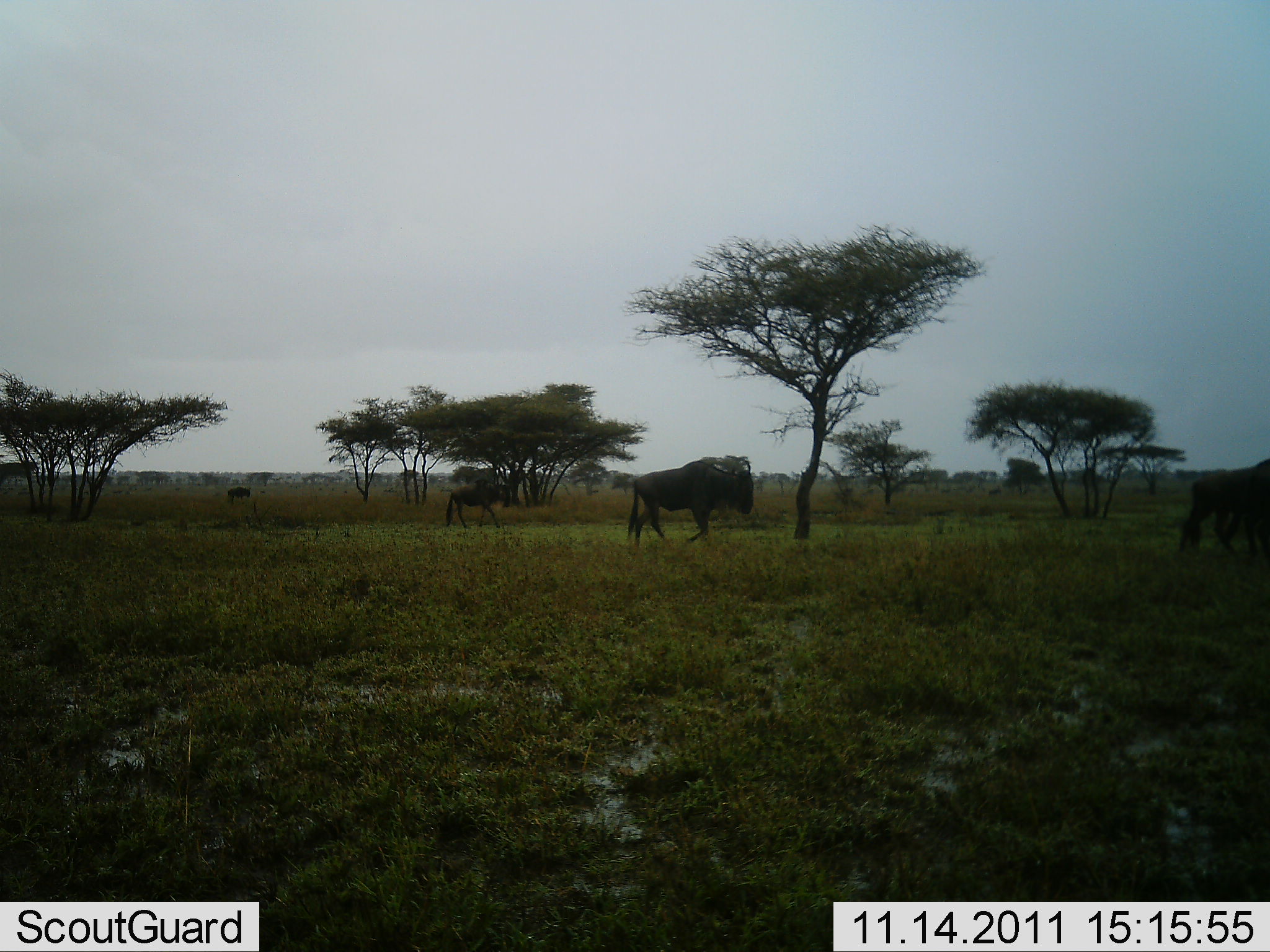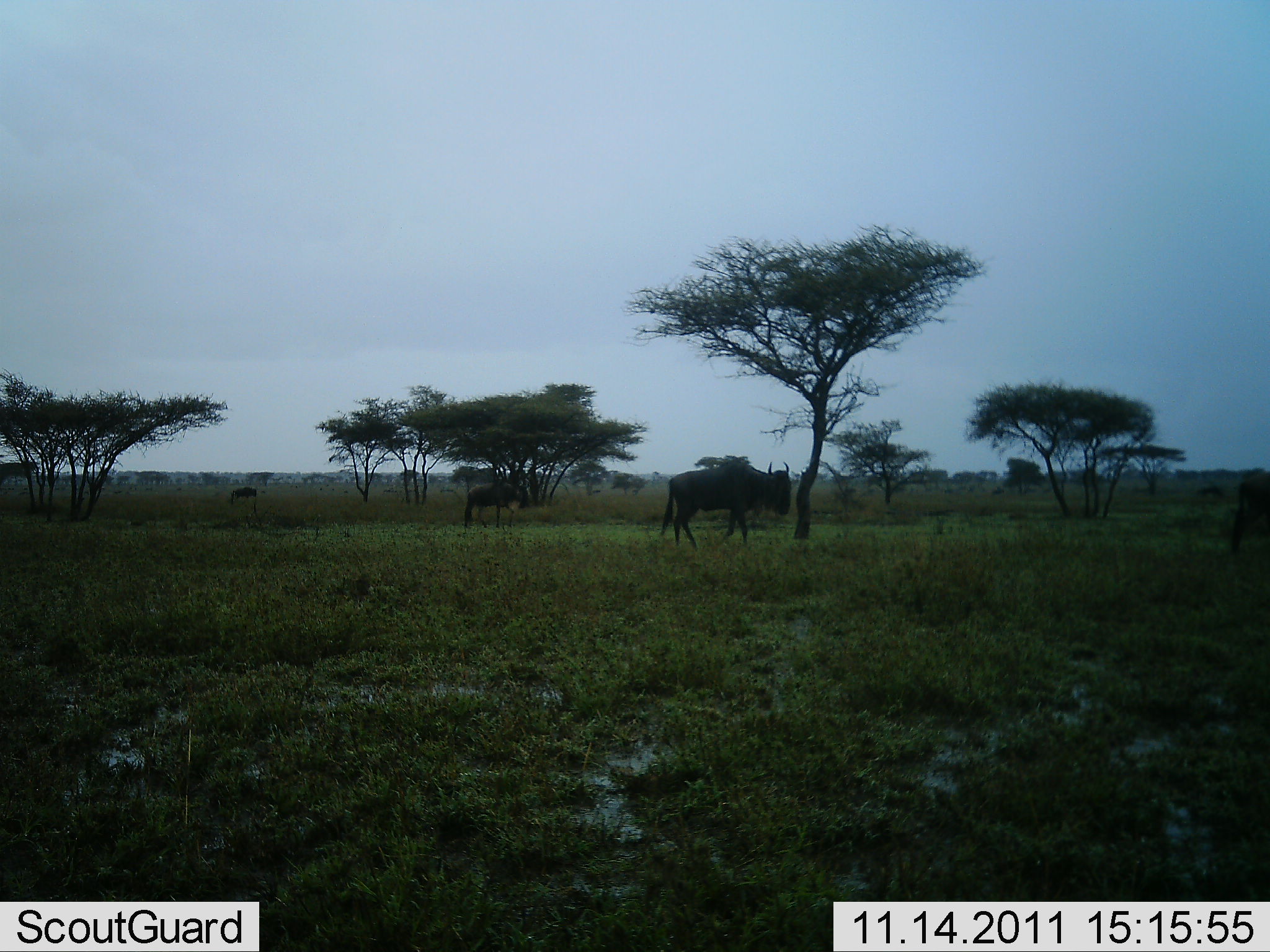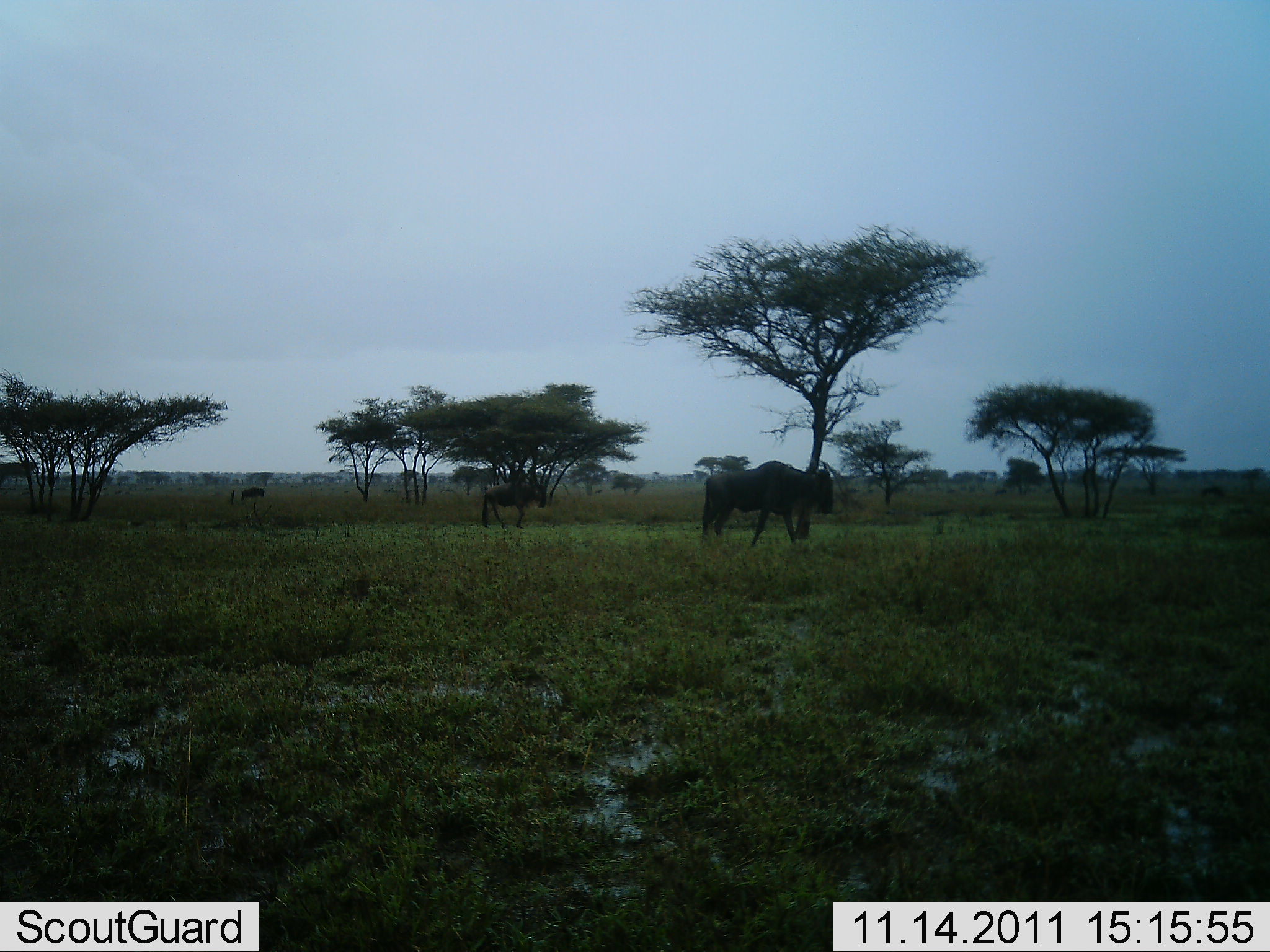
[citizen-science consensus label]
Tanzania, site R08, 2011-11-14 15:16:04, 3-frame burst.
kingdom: Animalia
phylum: Chordata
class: Mammalia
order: Artiodactyla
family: Bovidae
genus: Connochaetes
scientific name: Connochaetes taurinus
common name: blue wildebeest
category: wildebeest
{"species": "wildebeest (blue wildebeest) (Connochaetes taurinus)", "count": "4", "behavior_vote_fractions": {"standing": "15%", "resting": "0%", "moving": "85%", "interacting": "0%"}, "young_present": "0%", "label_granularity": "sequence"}